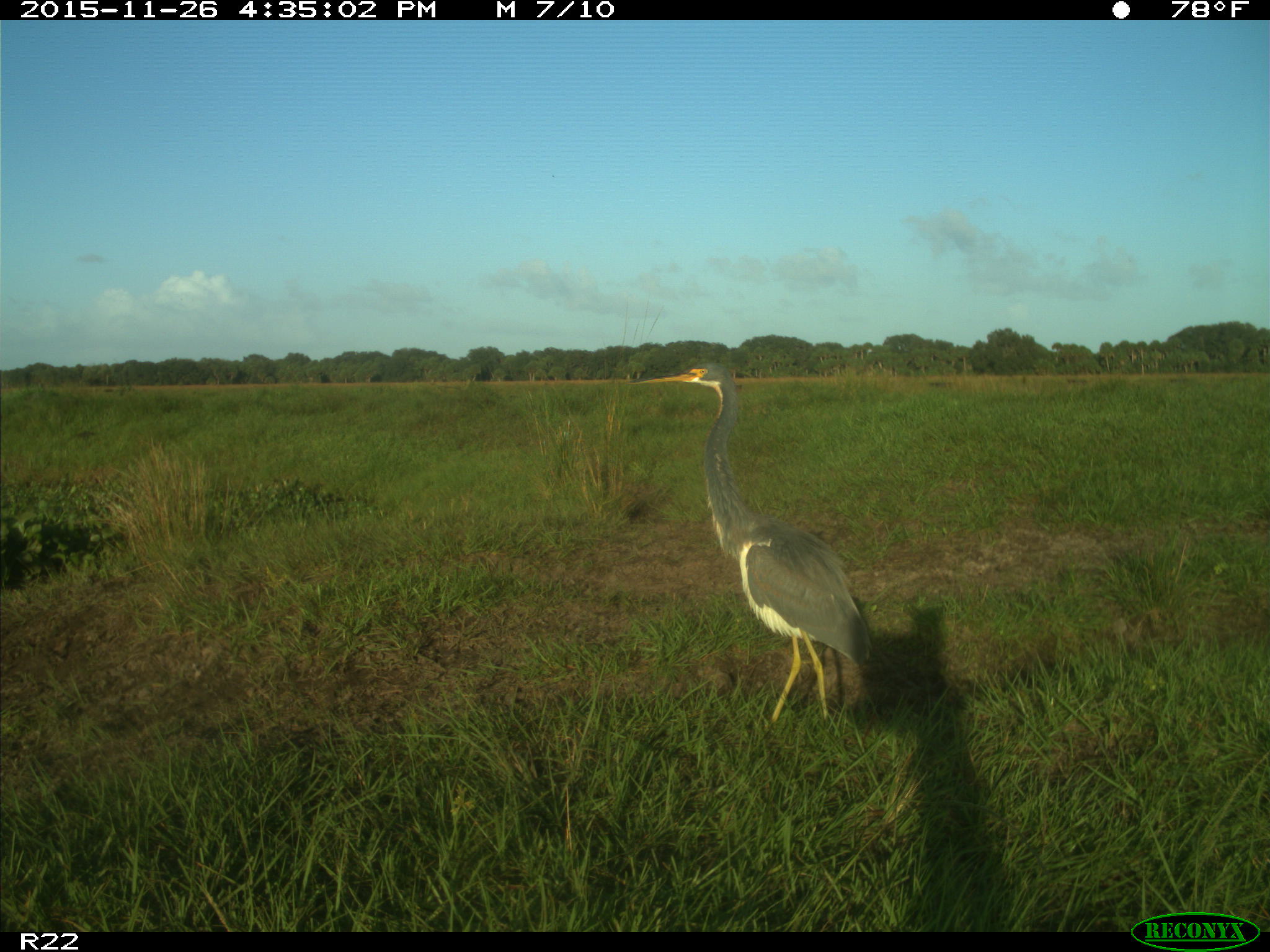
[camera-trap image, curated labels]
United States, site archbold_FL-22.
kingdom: Animalia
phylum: Chordata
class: Mammalia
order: Artiodactyla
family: Bovidae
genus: Bos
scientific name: Bos taurus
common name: domestic cow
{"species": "Bos taurus (domestic cow)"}